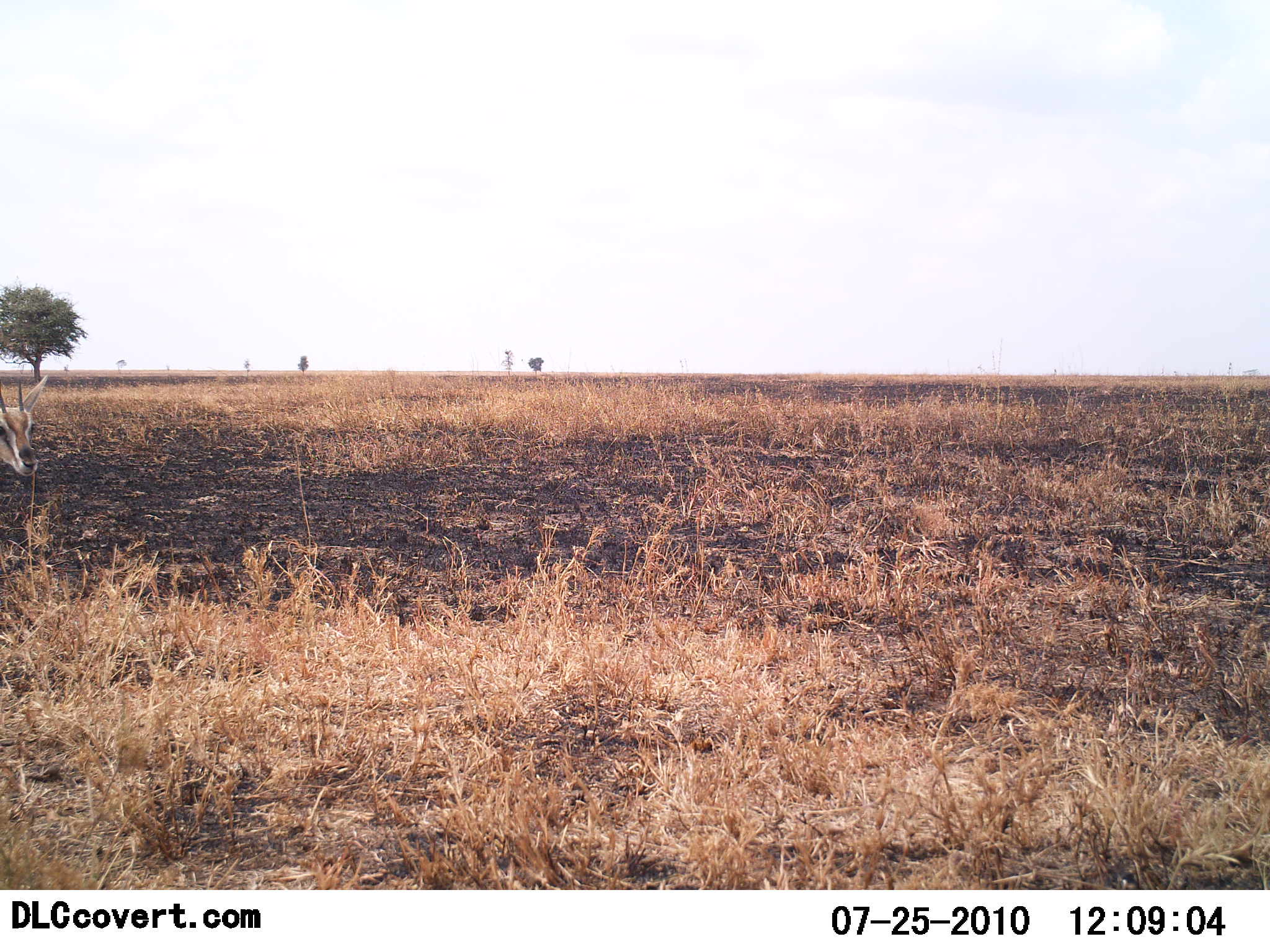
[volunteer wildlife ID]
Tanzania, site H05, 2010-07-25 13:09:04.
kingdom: Animalia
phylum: Chordata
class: Mammalia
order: Artiodactyla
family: Bovidae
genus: Eudorcas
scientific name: Eudorcas thomsonii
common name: thomson's gazelle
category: gazellethomsons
Gazellethomsons (thomson's gazelle) (Eudorcas thomsonii), count 1. Behavior (volunteer vote fractions): standing 93%, resting 0%, moving 7%, interacting 0%. Young present (vote fraction): 0%. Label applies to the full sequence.